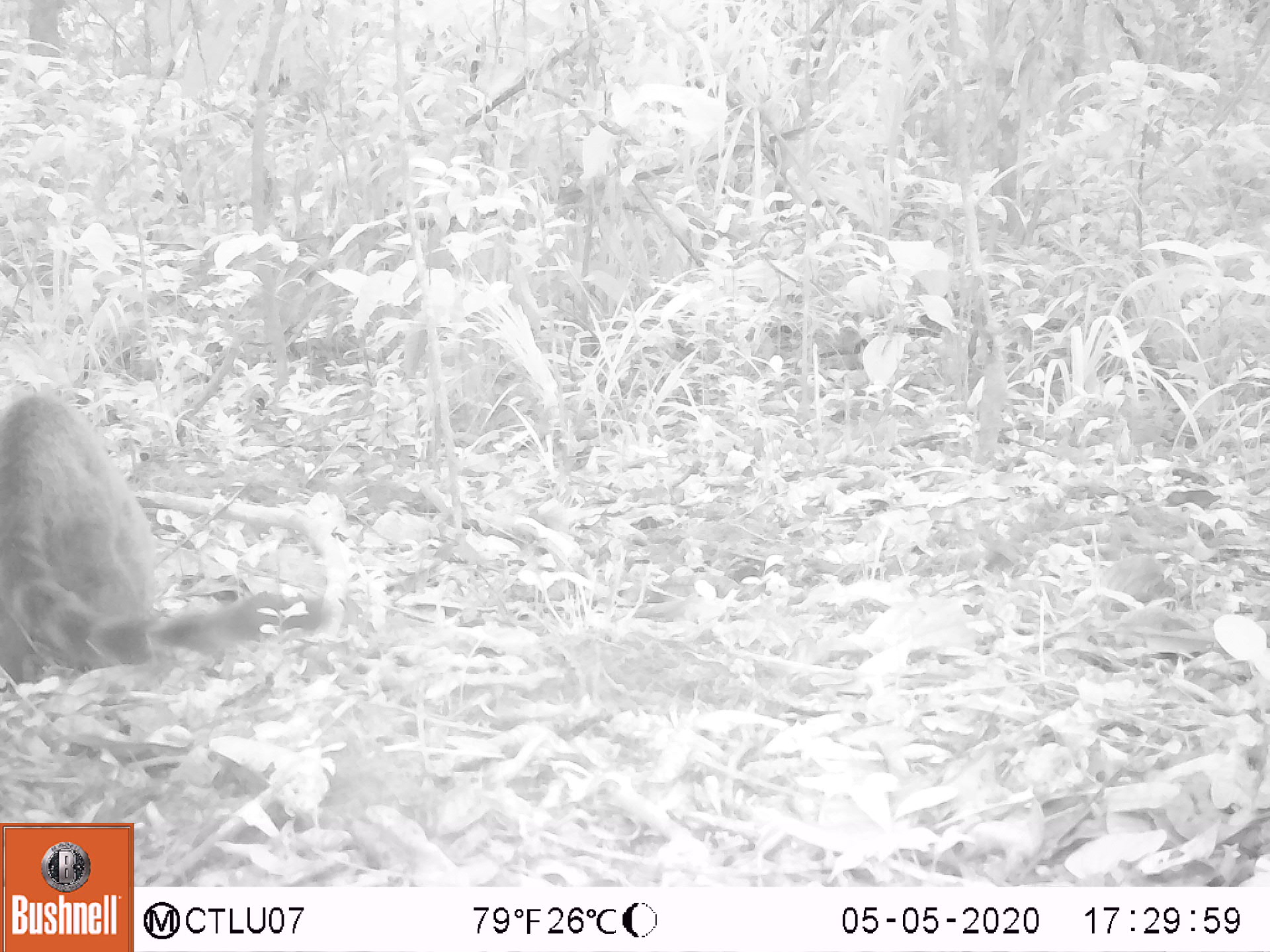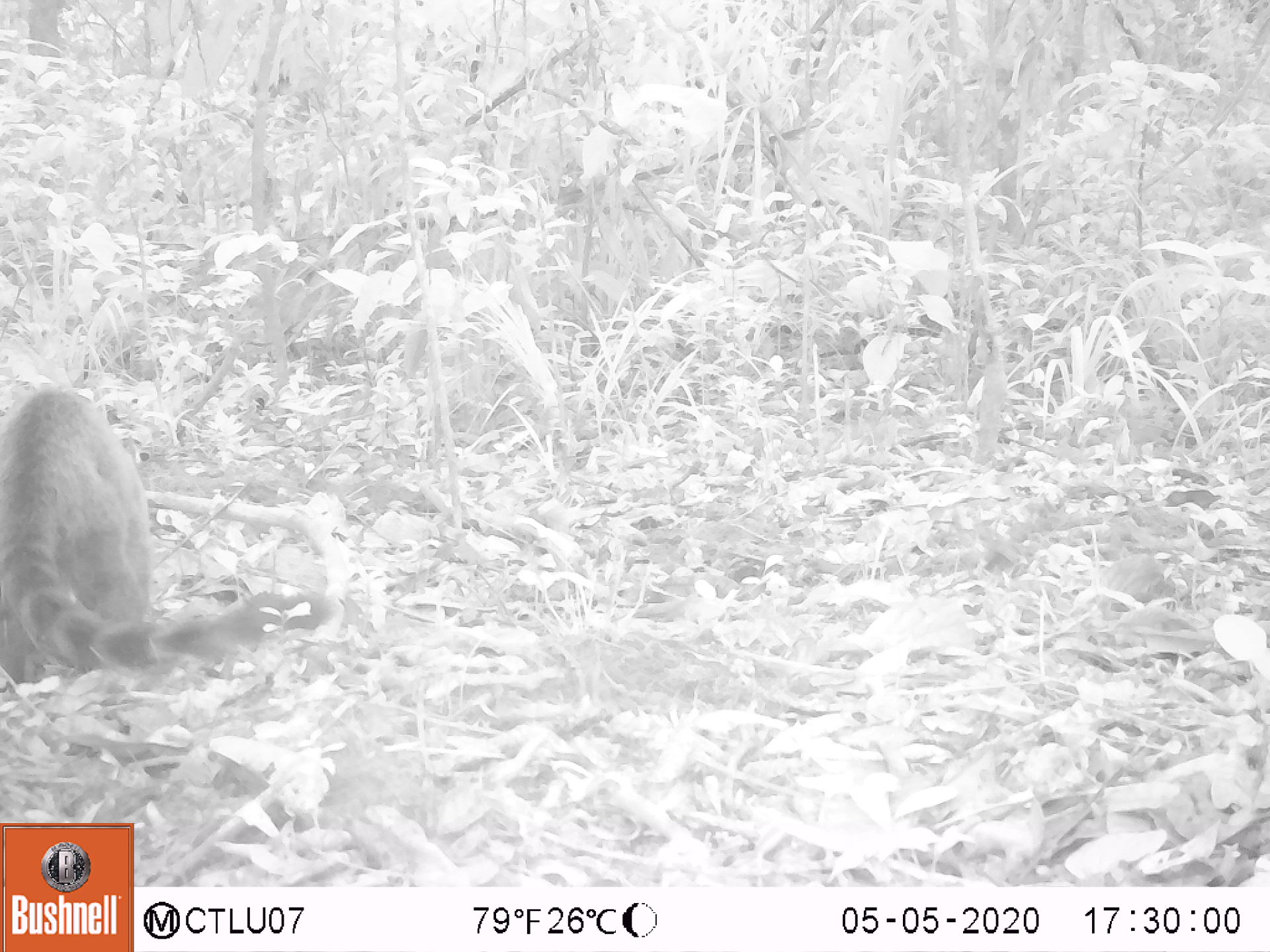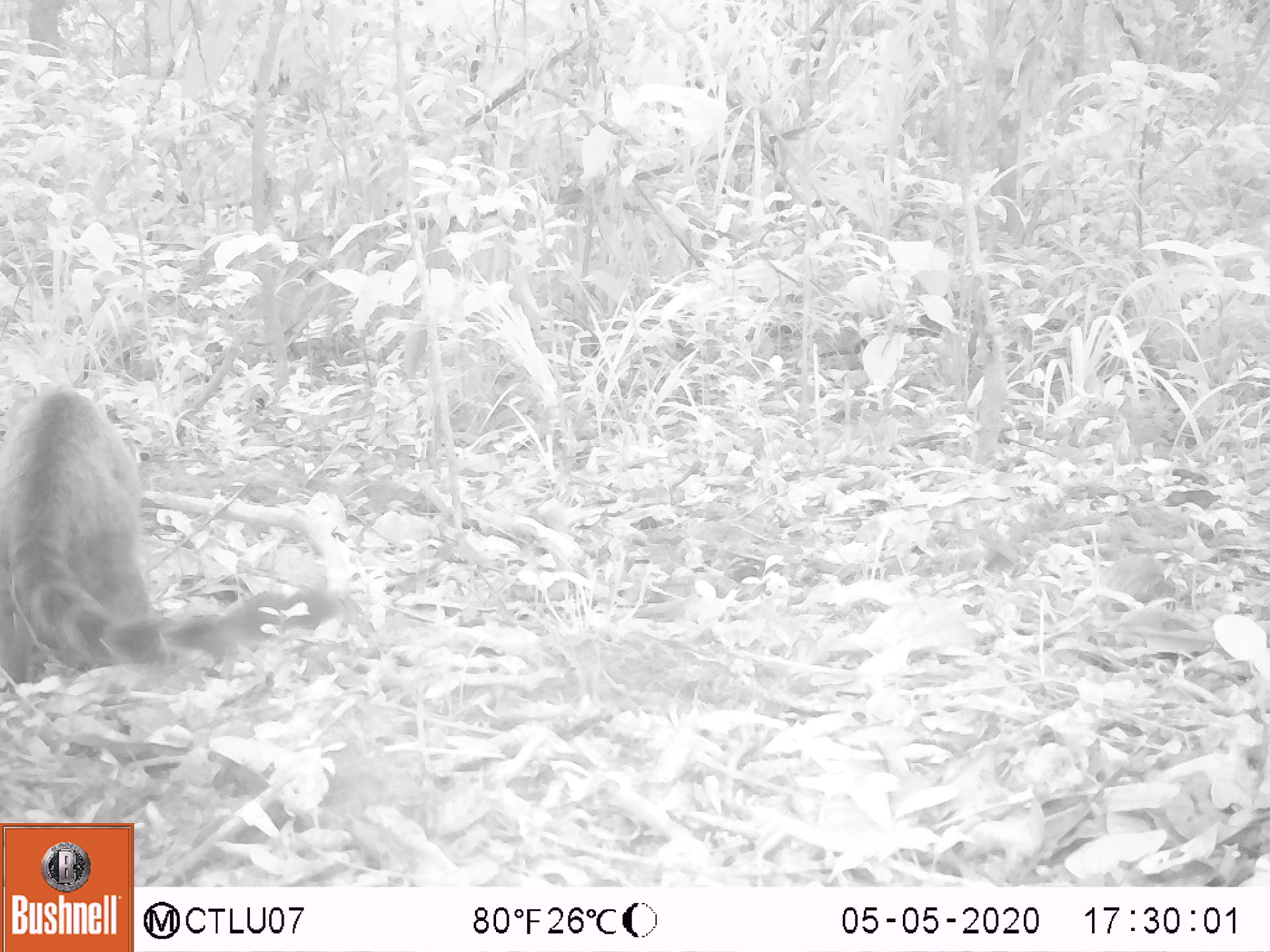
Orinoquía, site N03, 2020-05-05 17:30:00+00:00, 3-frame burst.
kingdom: Animalia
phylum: Chordata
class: Mammalia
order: Carnivora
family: Procyonidae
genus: Nasua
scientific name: Nasua nasua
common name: south american coati